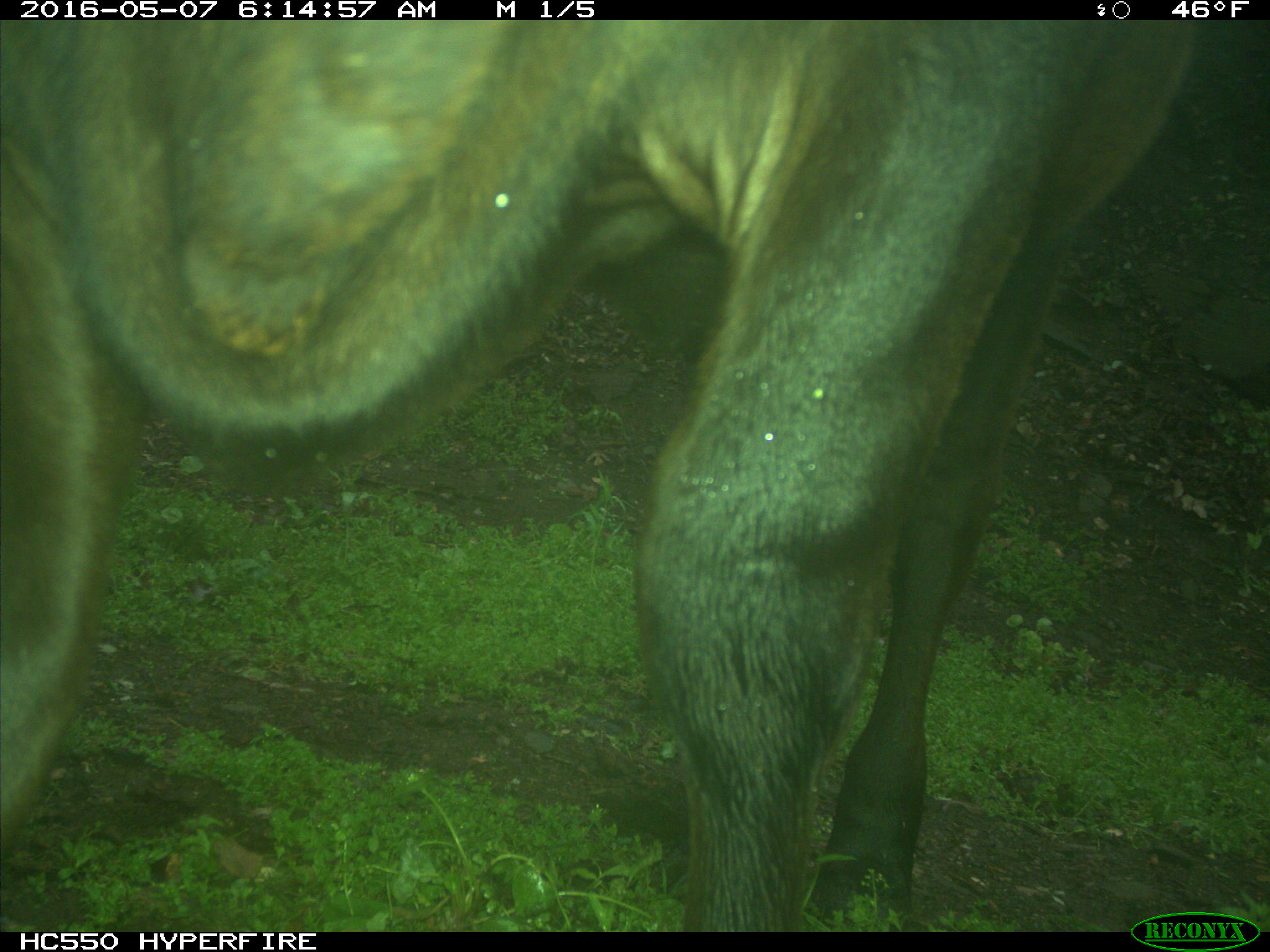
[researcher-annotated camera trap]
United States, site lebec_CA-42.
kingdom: Animalia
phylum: Chordata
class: Mammalia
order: Artiodactyla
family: Bovidae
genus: Bos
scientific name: Bos taurus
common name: domestic cow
Bos taurus (domestic cow).